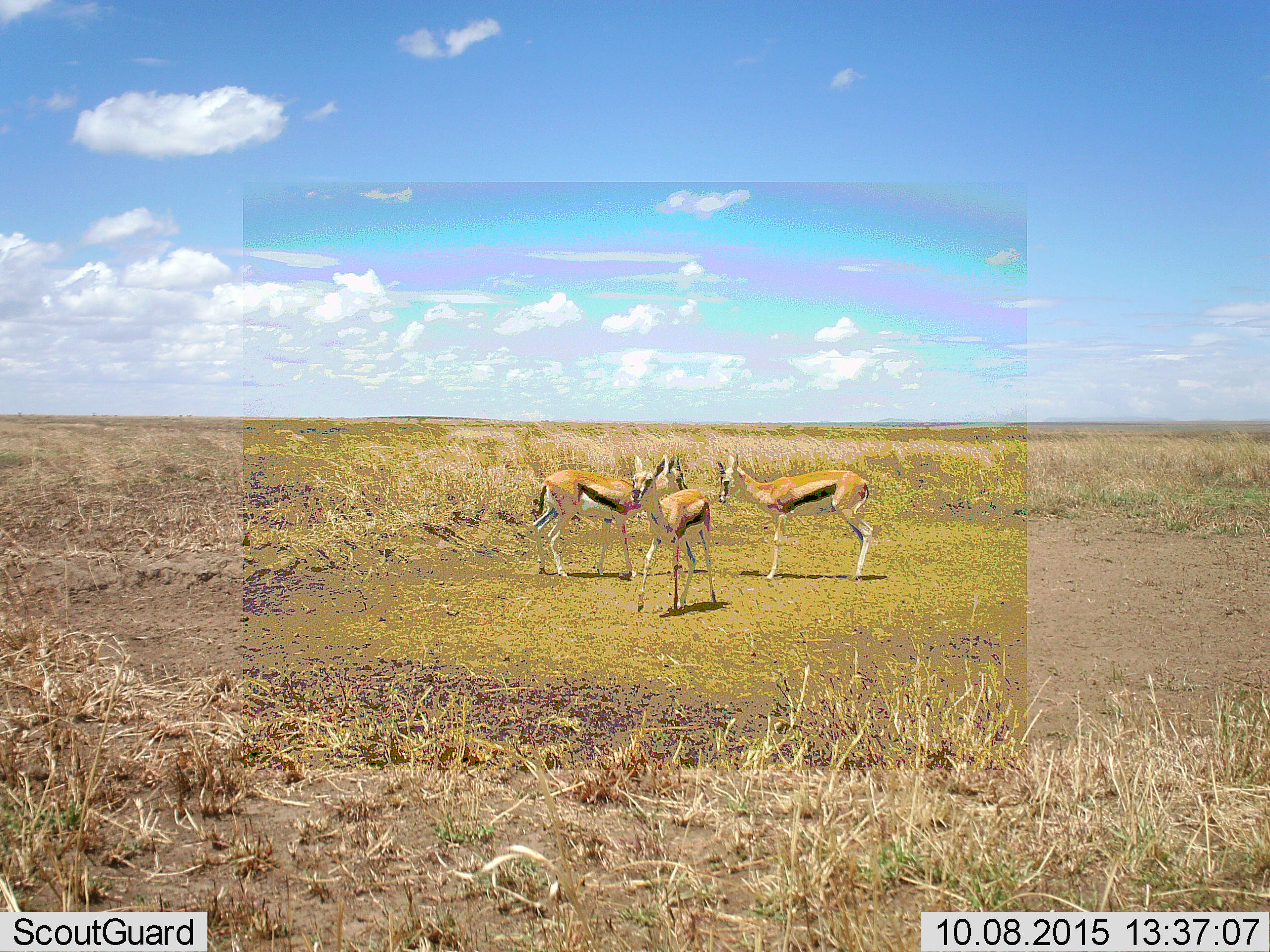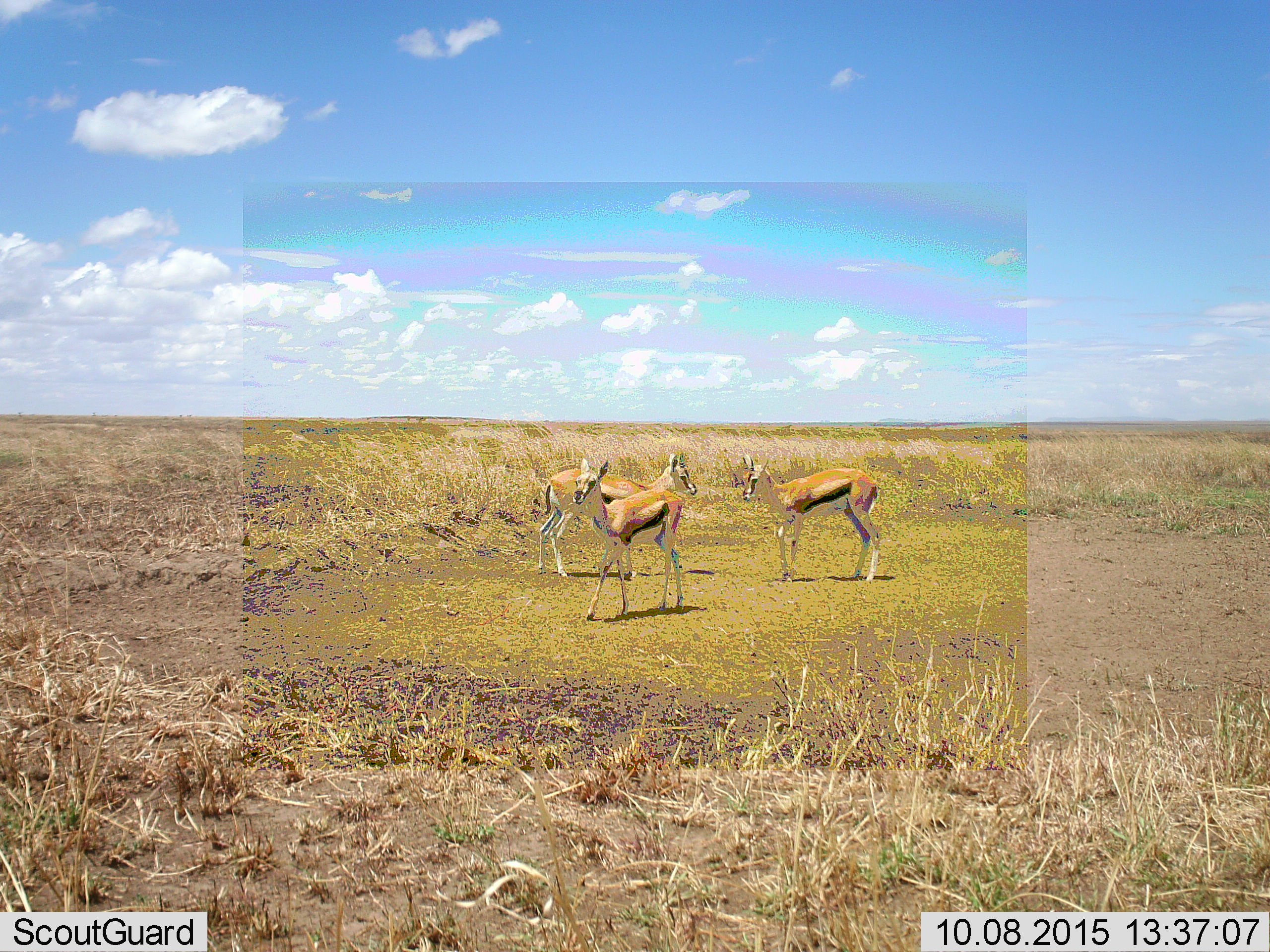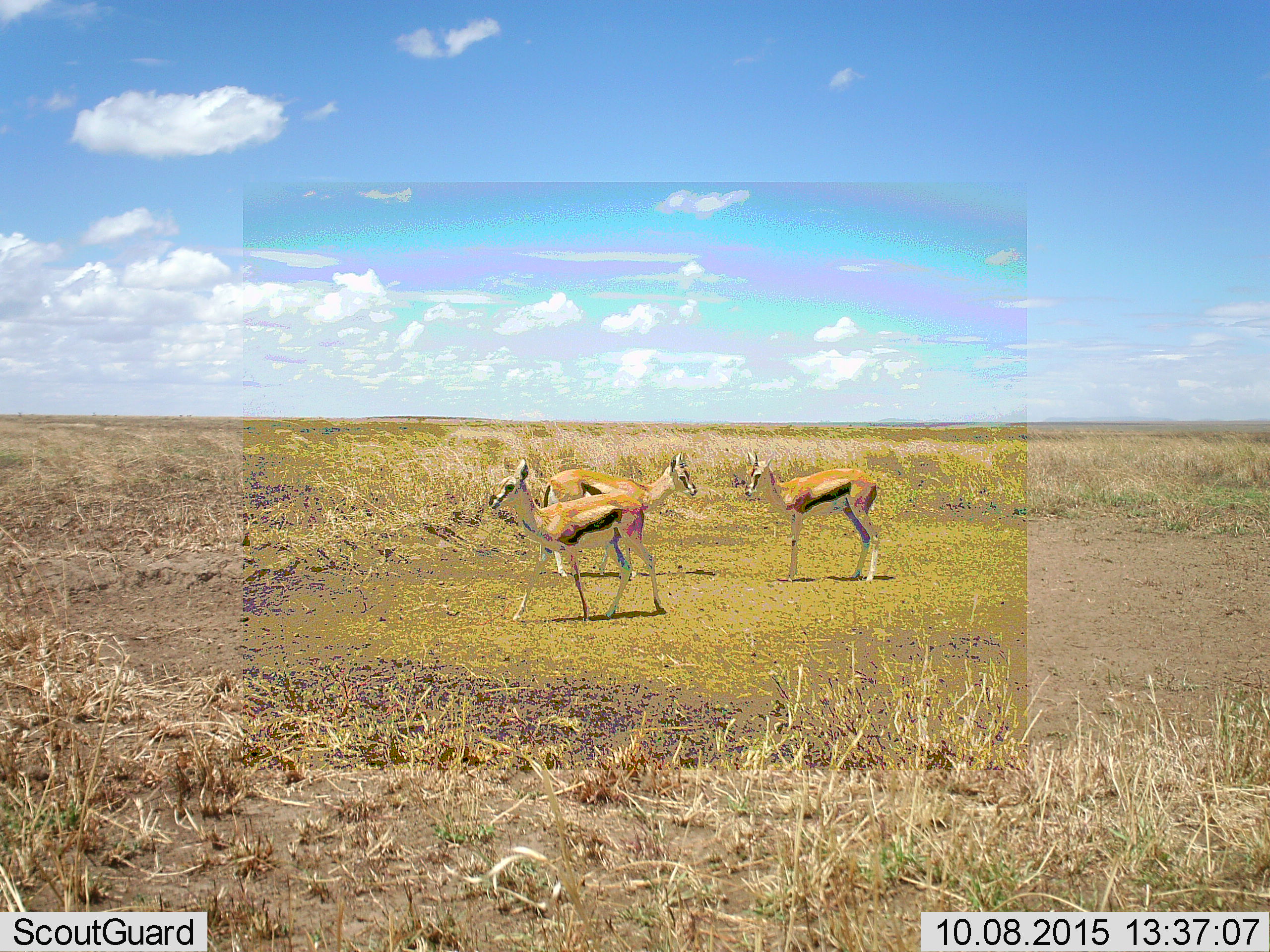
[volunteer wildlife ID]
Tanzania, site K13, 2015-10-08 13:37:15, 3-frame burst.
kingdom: Animalia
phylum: Chordata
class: Mammalia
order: Artiodactyla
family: Bovidae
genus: Eudorcas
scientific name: Eudorcas thomsonii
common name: thomson's gazelle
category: gazellethomsons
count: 3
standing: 89%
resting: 0%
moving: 44%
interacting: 22%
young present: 22%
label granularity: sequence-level